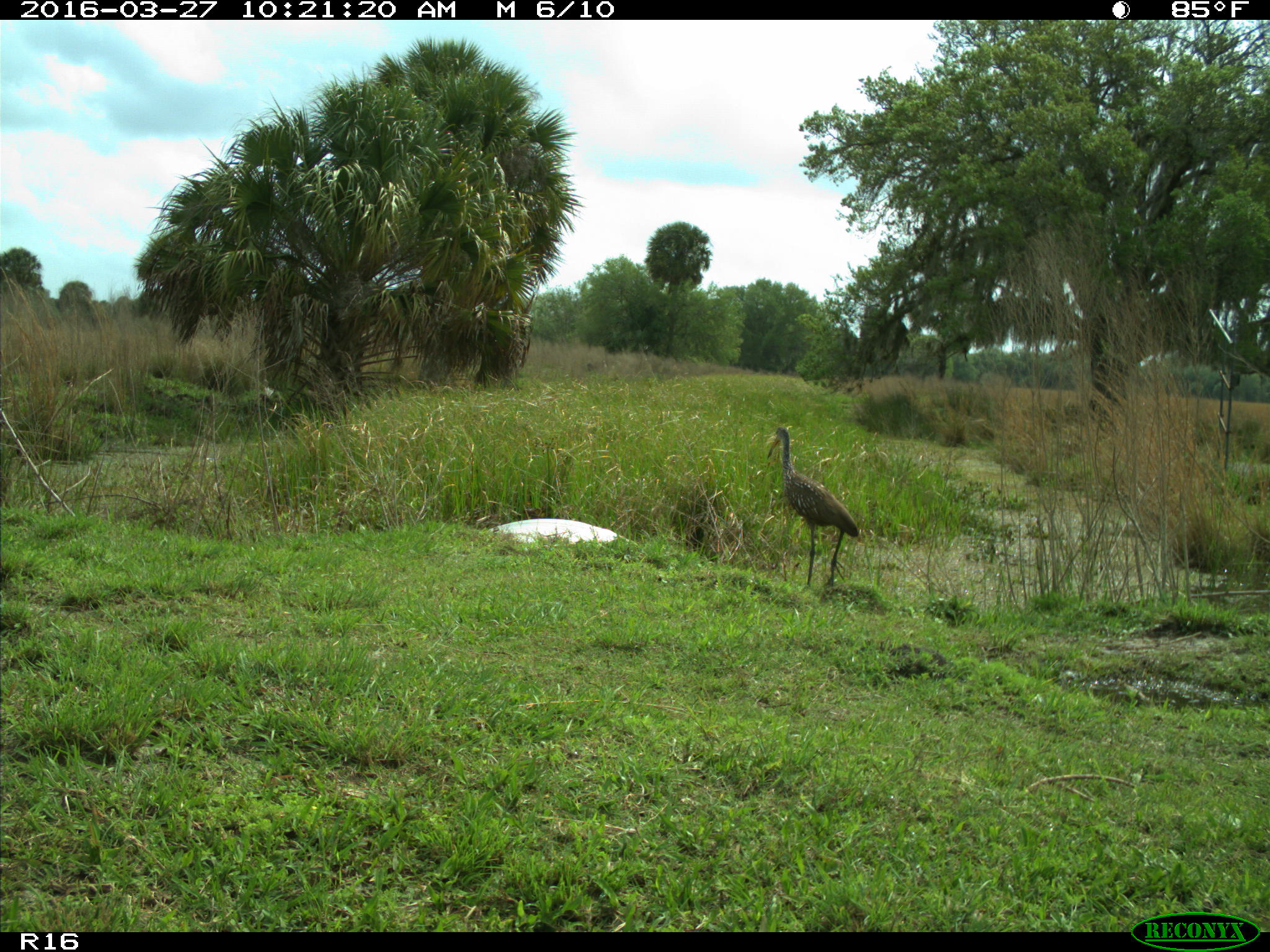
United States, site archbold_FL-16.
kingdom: Animalia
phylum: Chordata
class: Aves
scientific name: Aves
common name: birds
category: unidentified bird